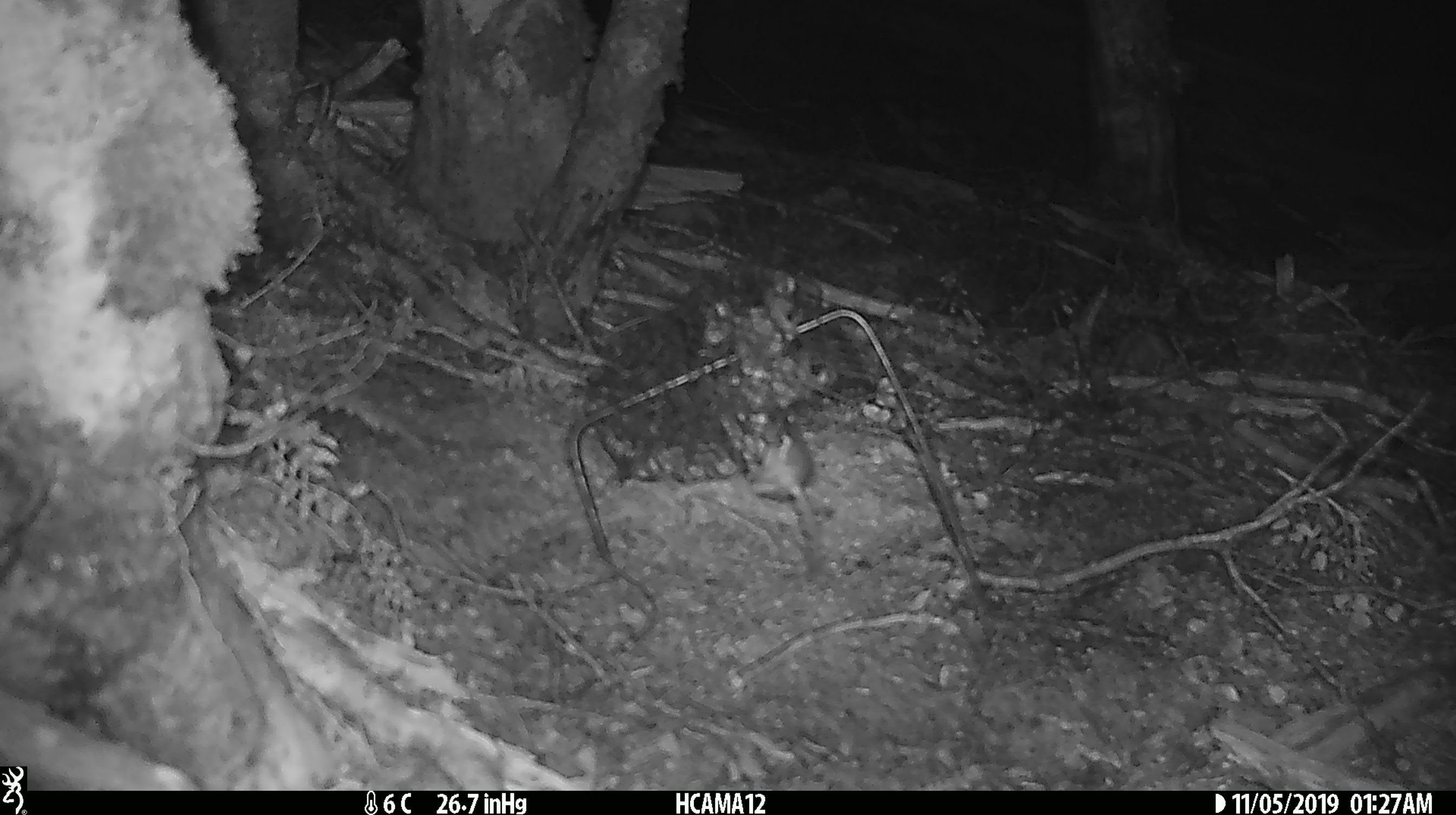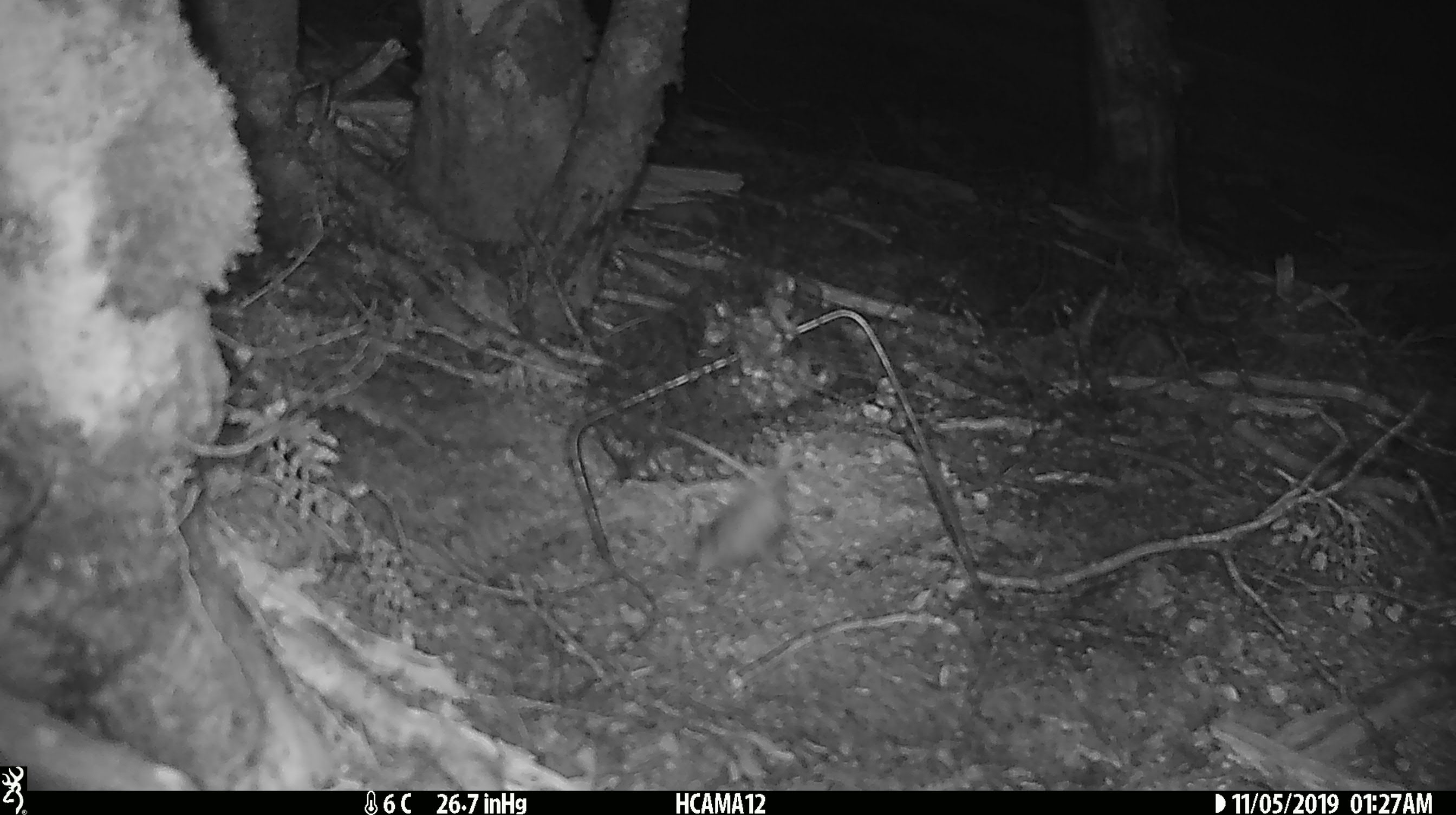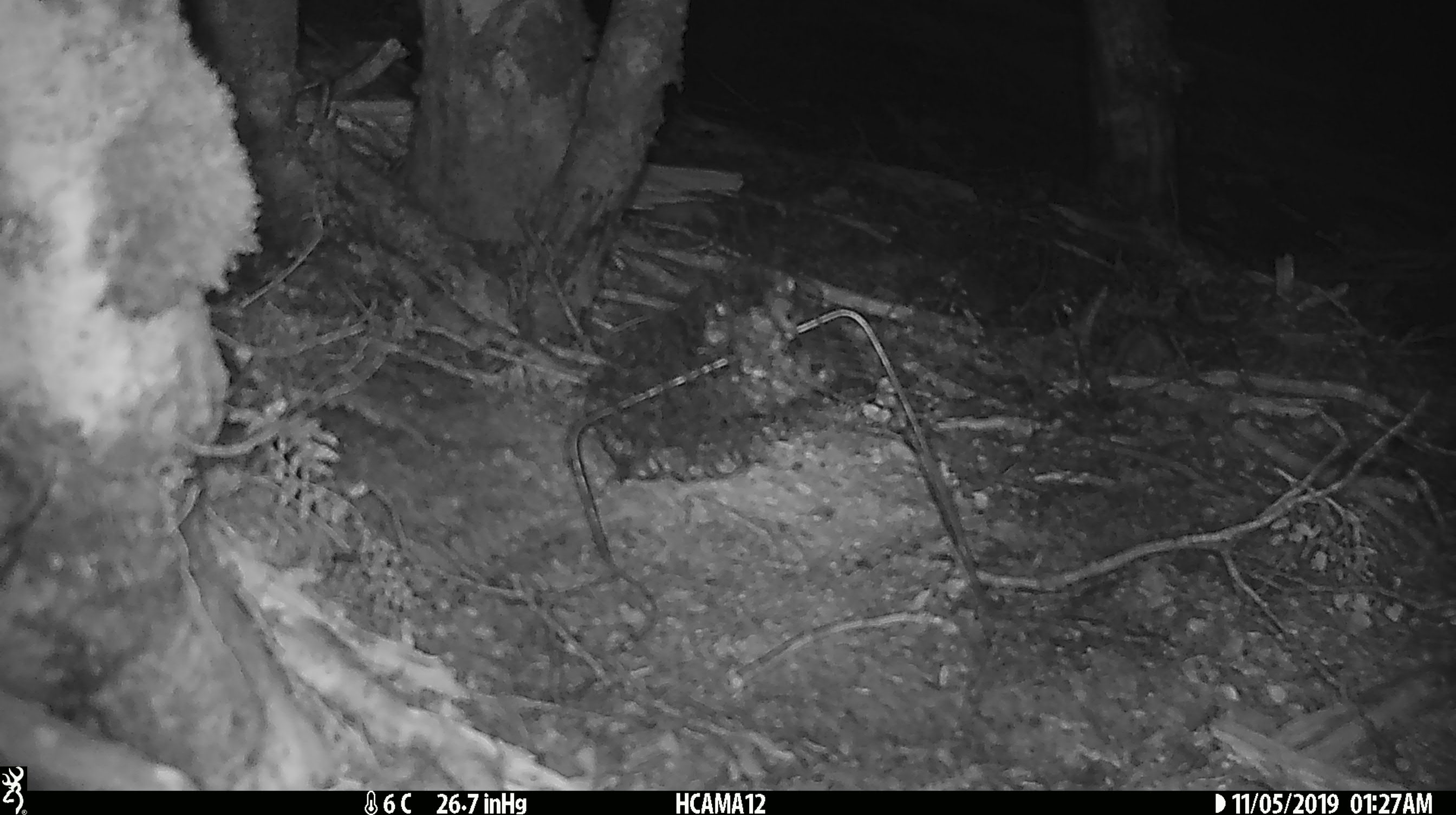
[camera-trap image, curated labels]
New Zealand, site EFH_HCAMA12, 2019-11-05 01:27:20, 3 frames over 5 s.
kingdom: Animalia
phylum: Chordata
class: Mammalia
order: Rodentia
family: Muridae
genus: Mus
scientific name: Mus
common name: mouse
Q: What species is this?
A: Mouse (Mus).